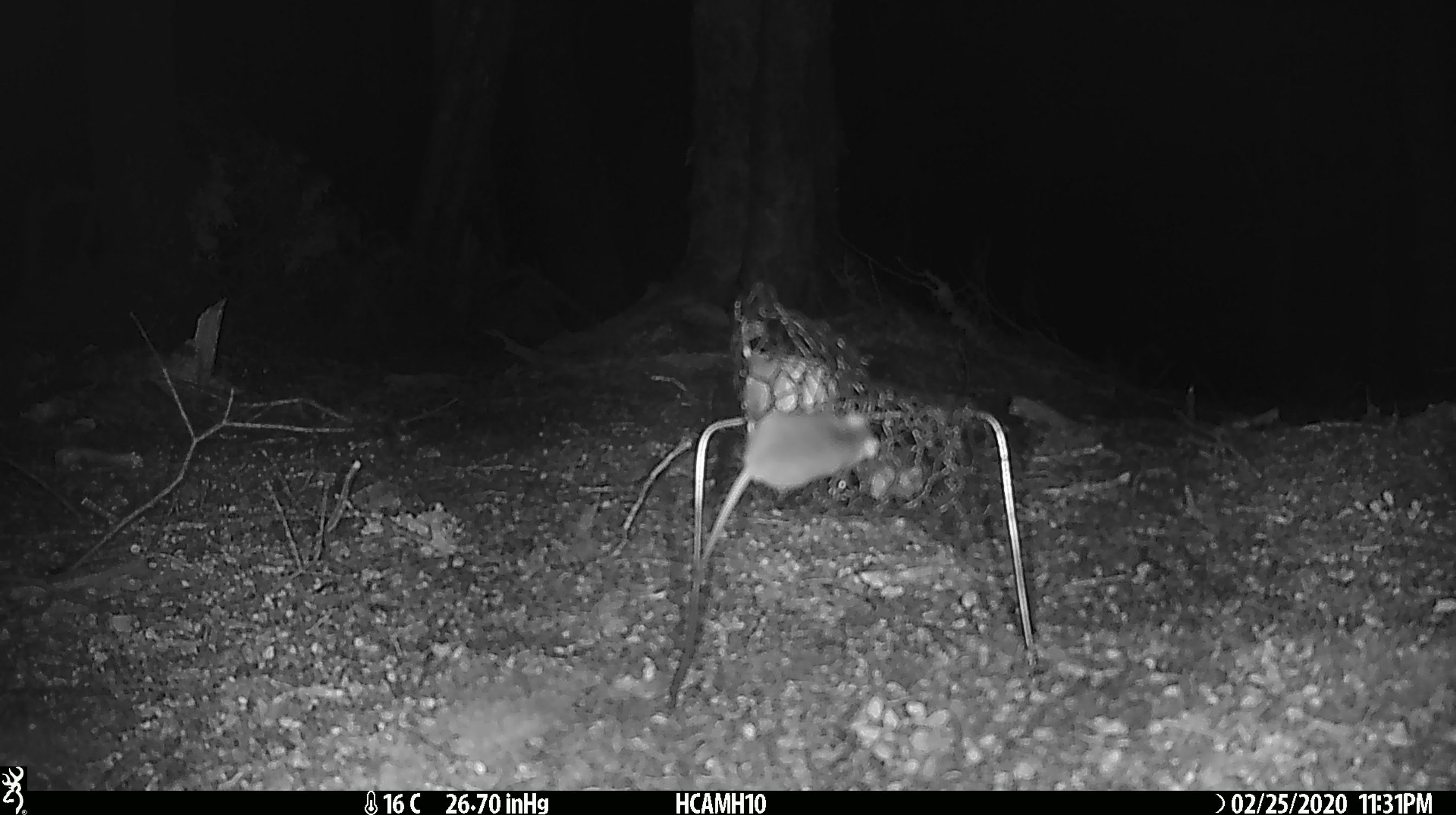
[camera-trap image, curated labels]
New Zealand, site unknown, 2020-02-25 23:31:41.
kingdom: Animalia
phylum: Chordata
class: Mammalia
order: Rodentia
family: Muridae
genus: Mus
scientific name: Mus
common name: mouse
Mouse (Mus).